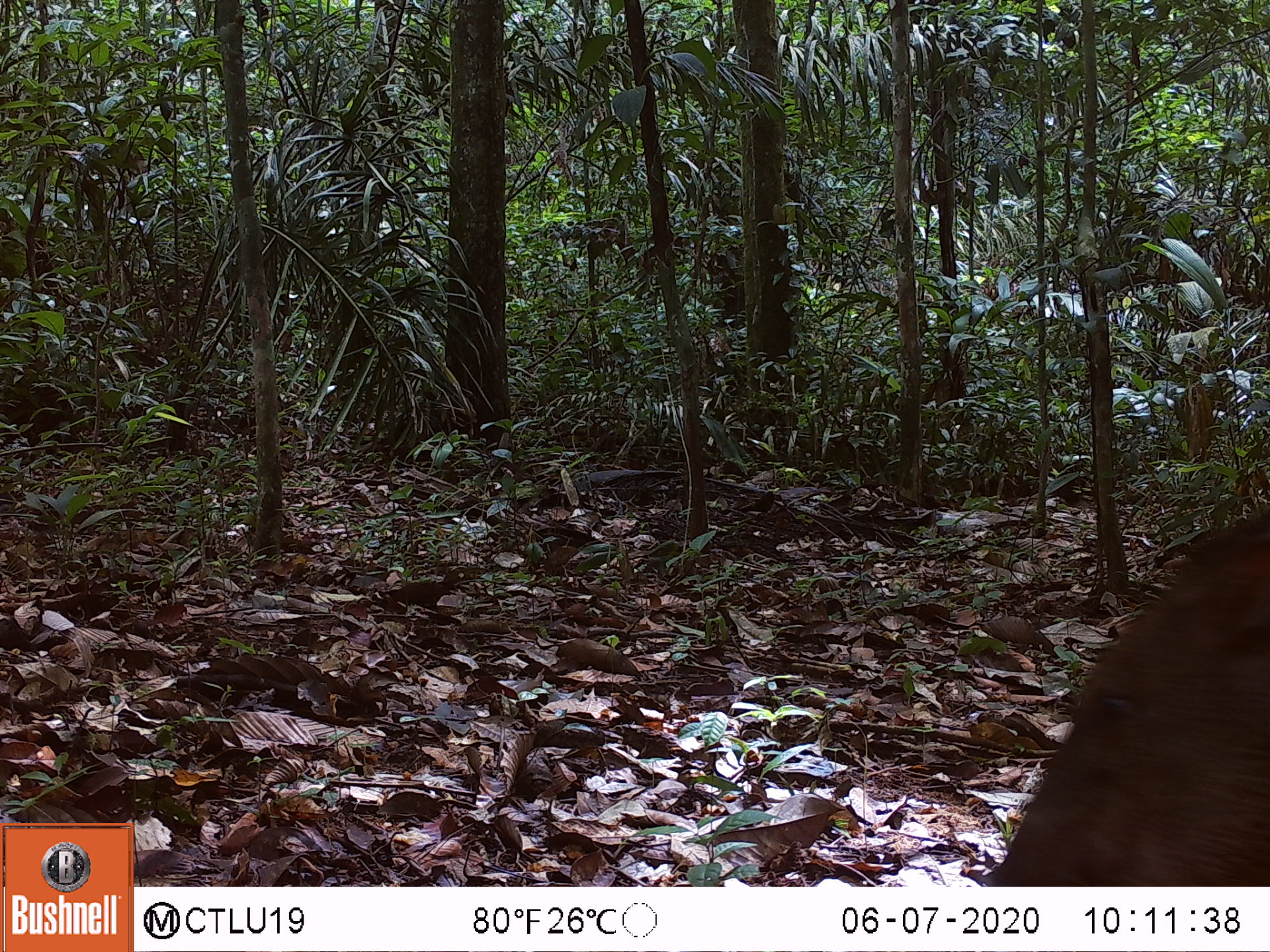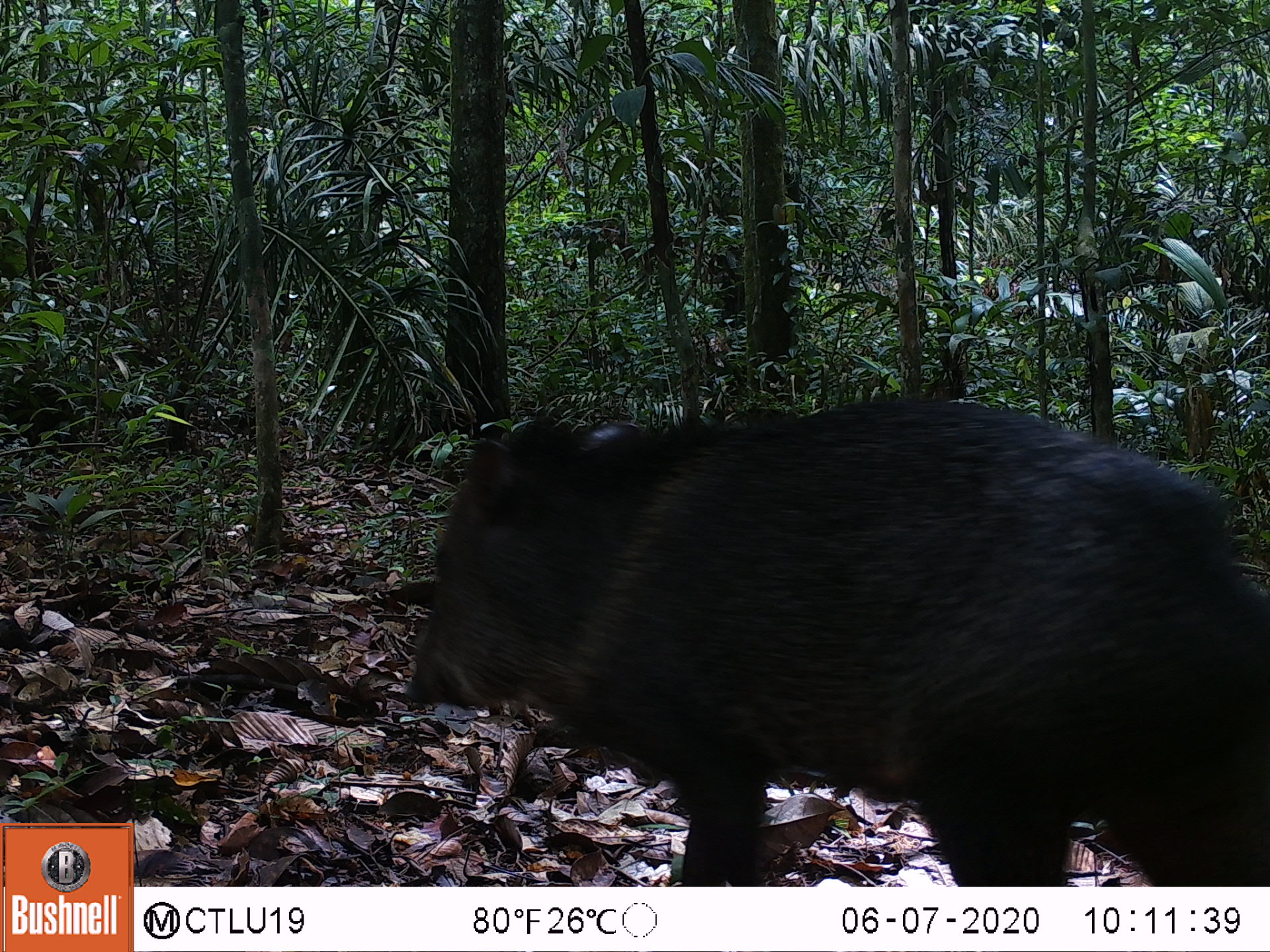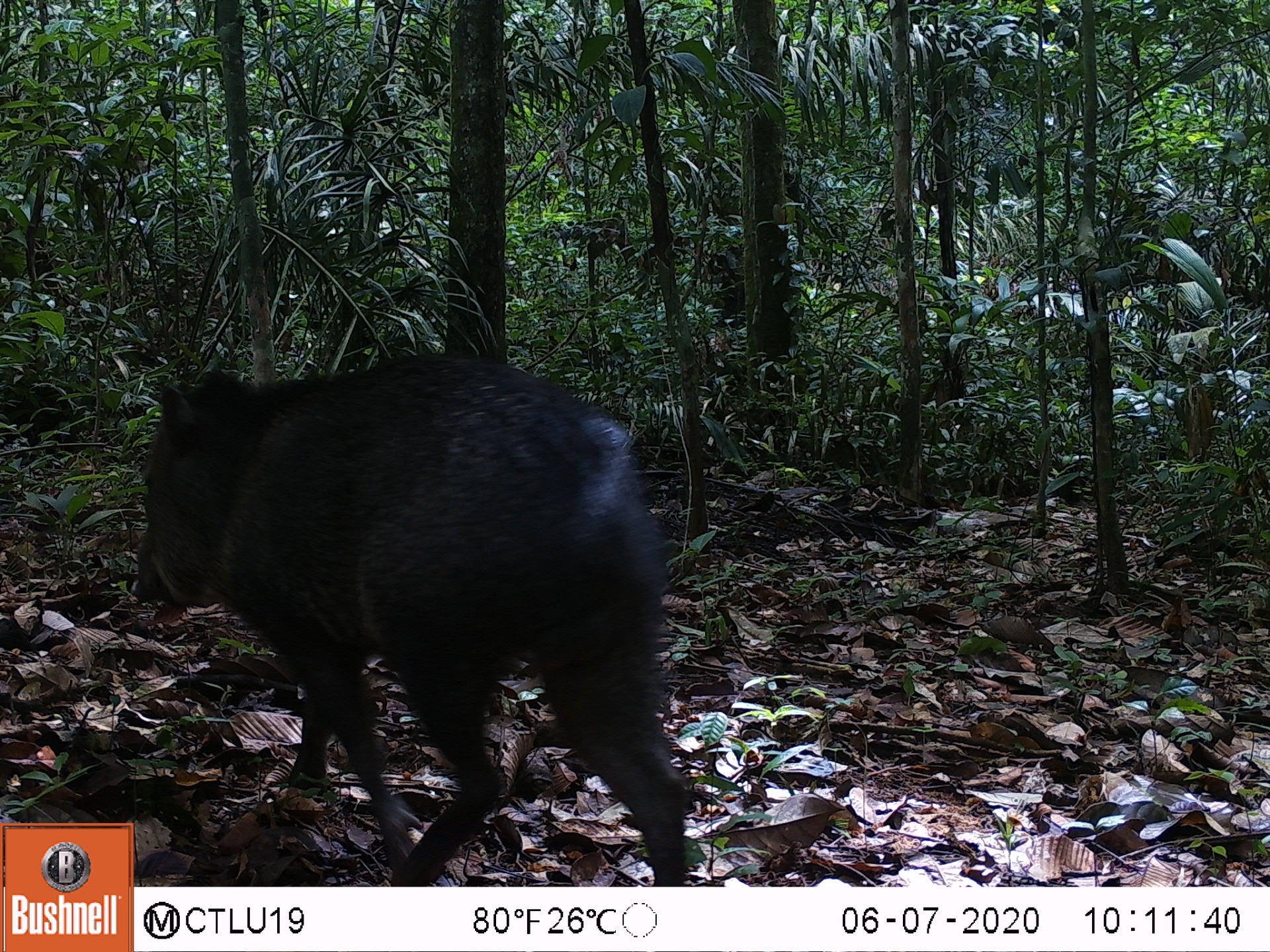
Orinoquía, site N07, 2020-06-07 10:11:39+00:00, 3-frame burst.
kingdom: Animalia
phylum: Chordata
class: Mammalia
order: Artiodactyla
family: Tayassuidae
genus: Pecari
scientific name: Pecari tajacu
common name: collared peccary